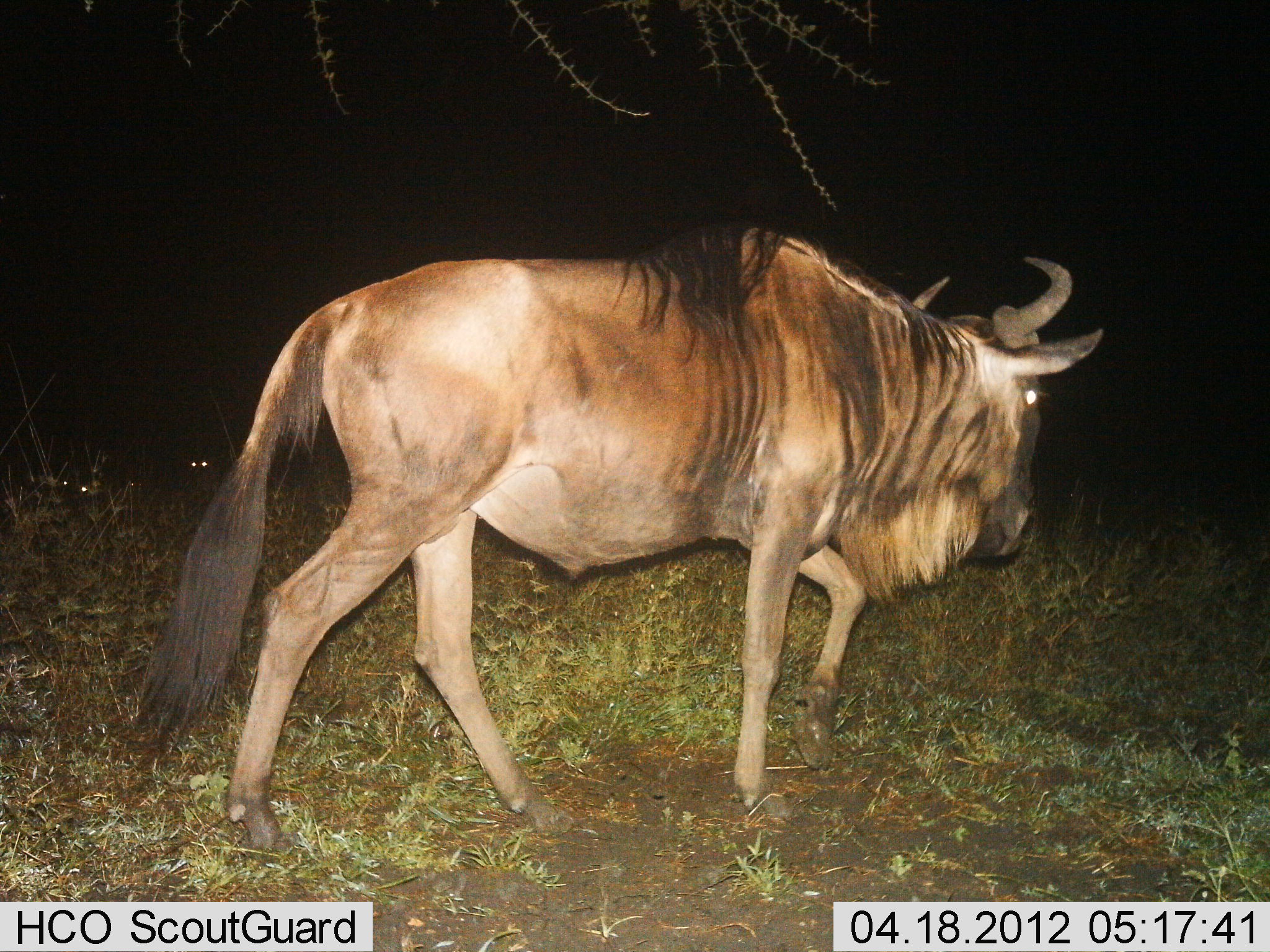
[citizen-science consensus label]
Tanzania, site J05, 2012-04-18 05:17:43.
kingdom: Animalia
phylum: Chordata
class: Mammalia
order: Artiodactyla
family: Bovidae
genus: Connochaetes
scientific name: Connochaetes taurinus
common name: blue wildebeest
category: wildebeest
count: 1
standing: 5%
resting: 5%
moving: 95%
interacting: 0%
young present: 0%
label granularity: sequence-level